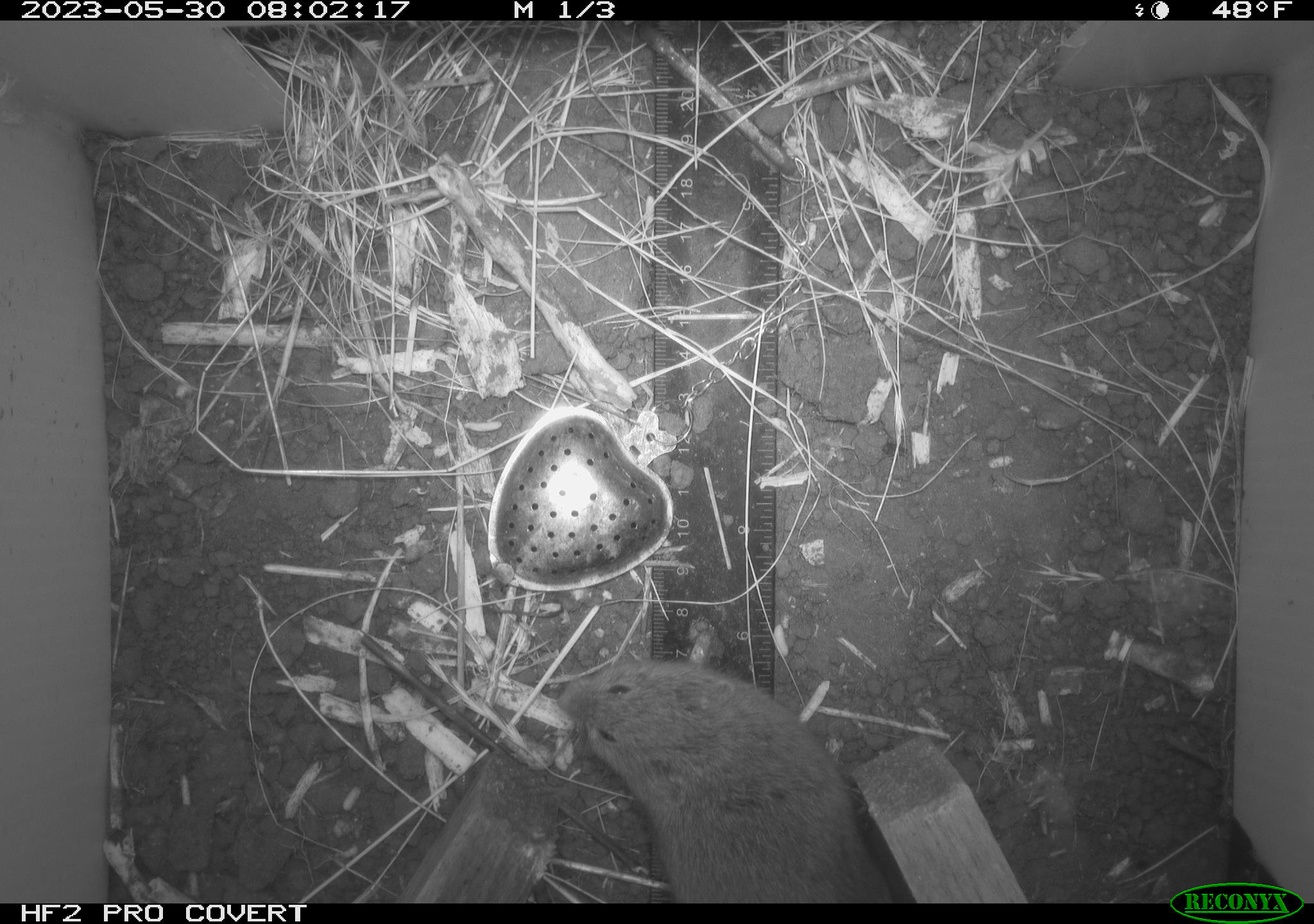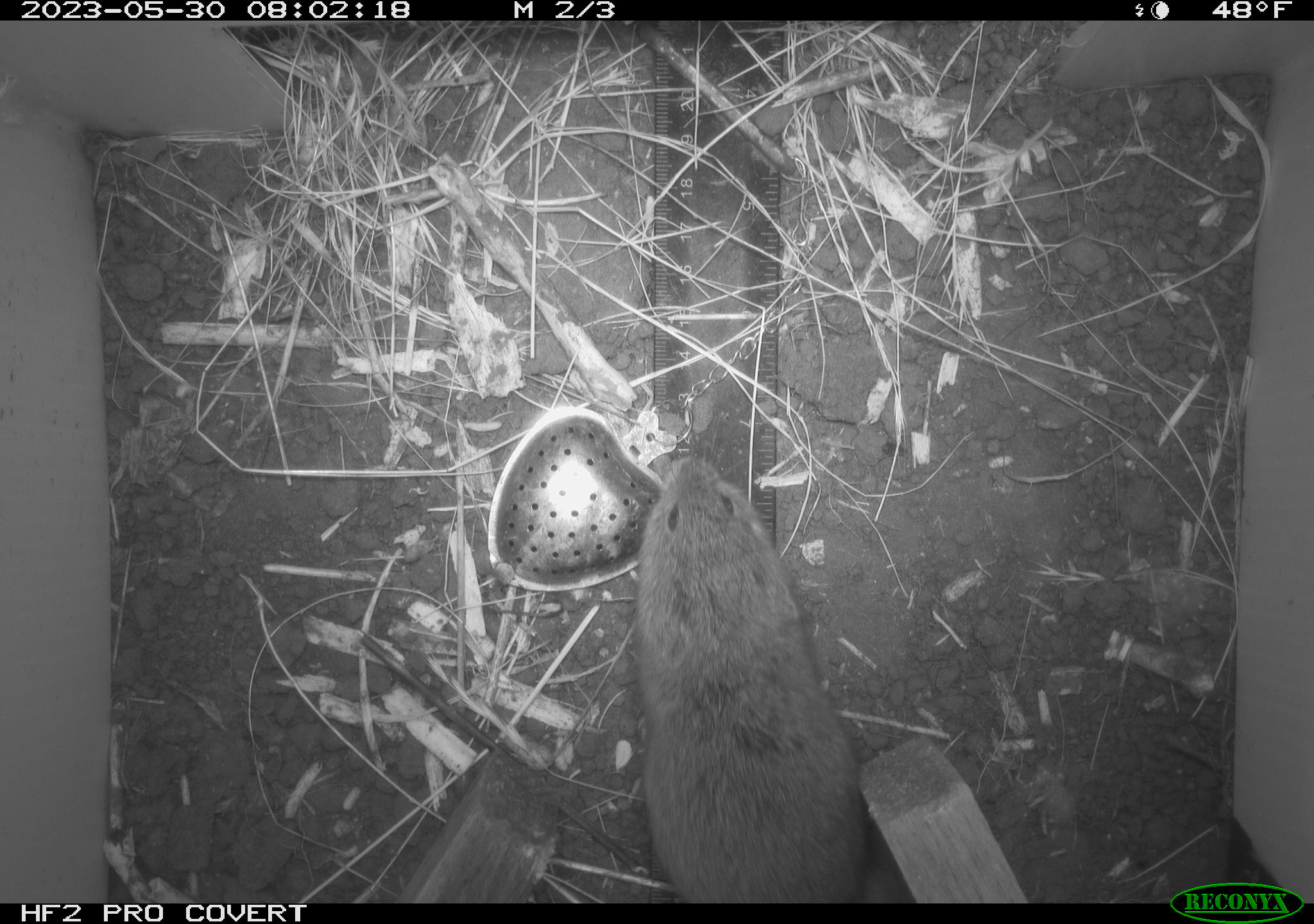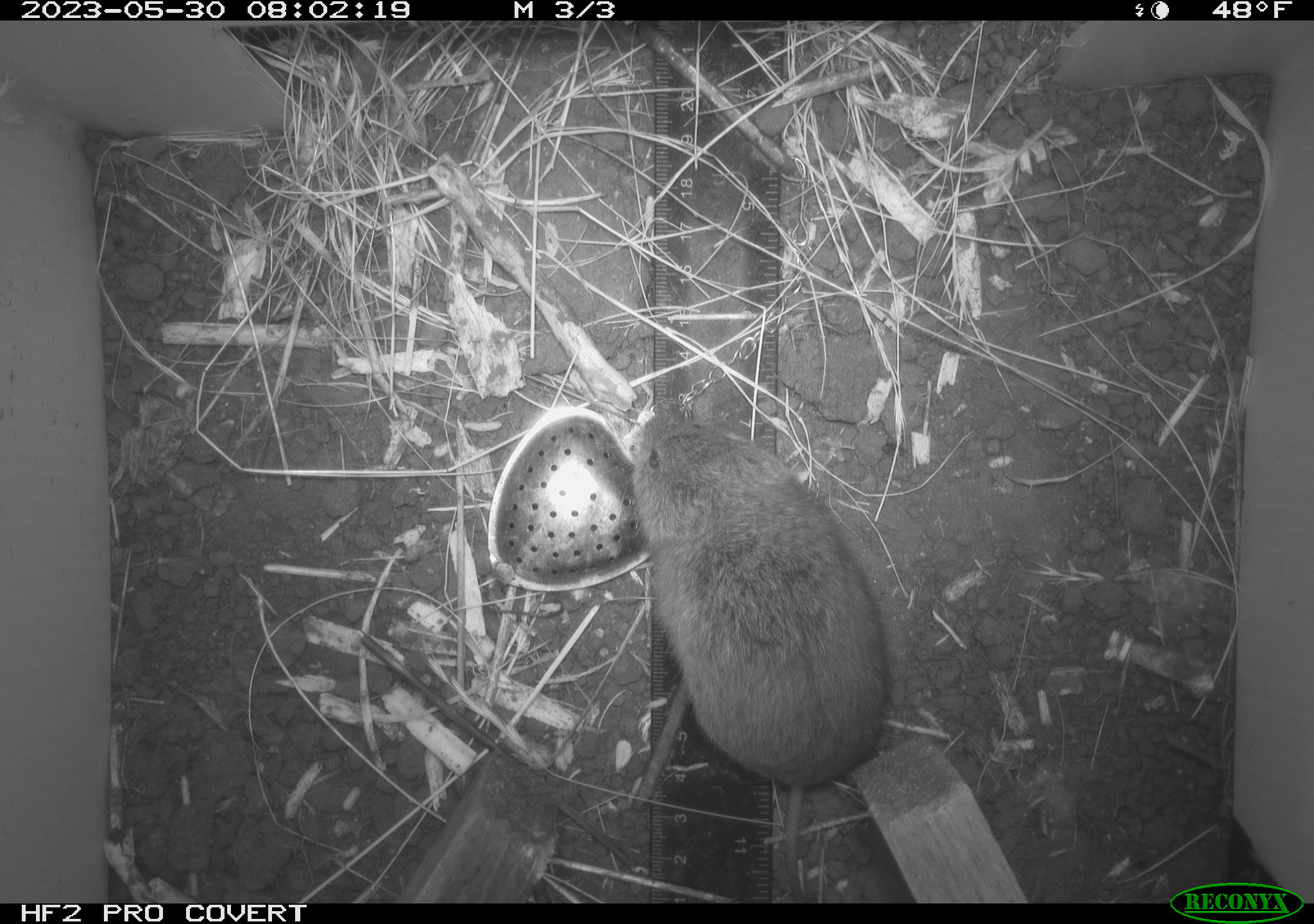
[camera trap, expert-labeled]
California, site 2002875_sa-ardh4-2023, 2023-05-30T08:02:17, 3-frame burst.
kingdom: Animalia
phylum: Chordata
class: Mammalia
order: Rodentia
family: Cricetidae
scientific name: Arvicolinae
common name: voles, lemmings, and muskrats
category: arvicolinae subfamily